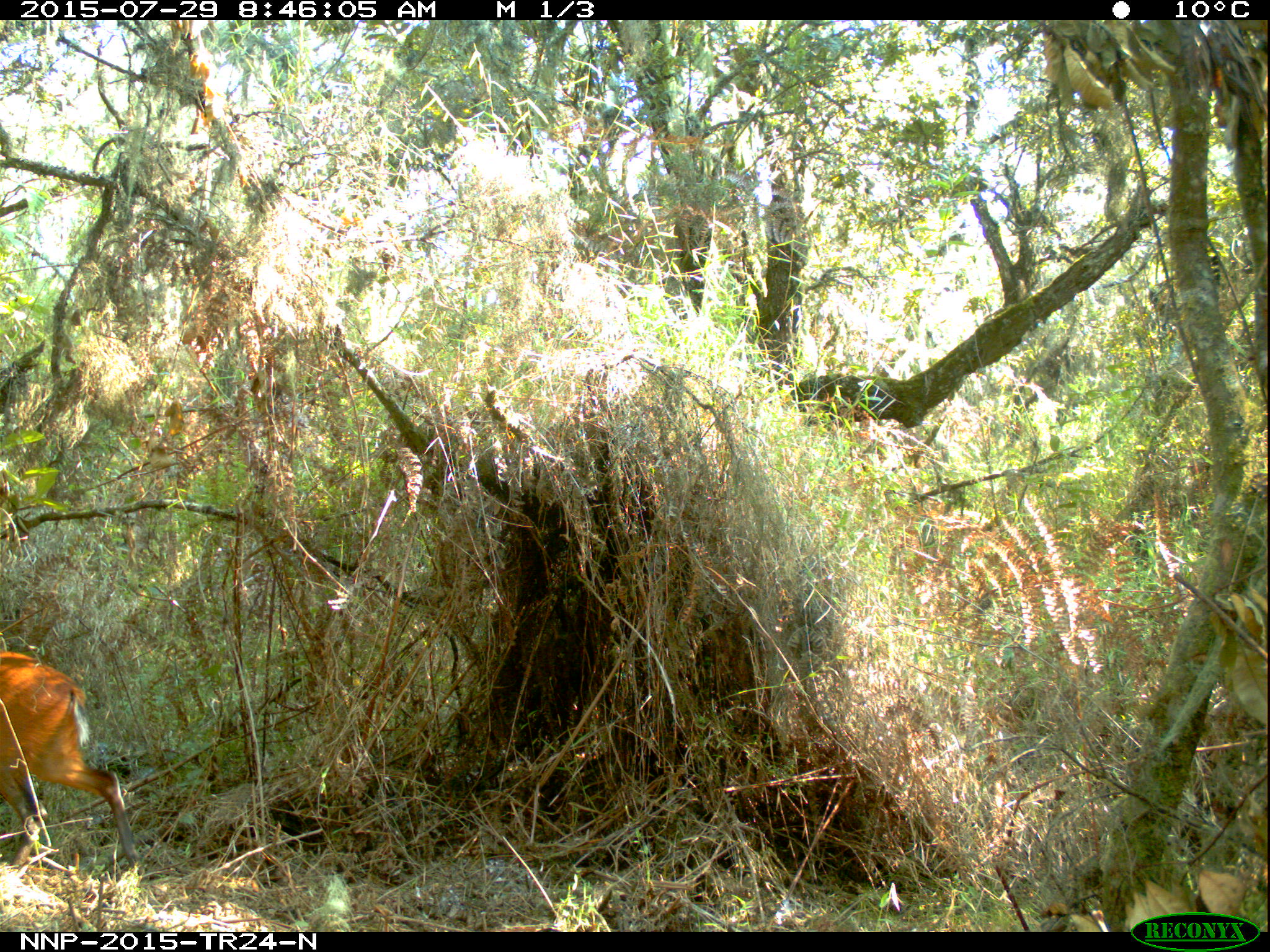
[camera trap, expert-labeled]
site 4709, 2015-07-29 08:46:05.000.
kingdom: Animalia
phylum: Chordata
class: Mammalia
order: Artiodactyla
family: Bovidae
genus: Cephalophus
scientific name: Cephalophus nigrifrons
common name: black-fronted duiker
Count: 1.